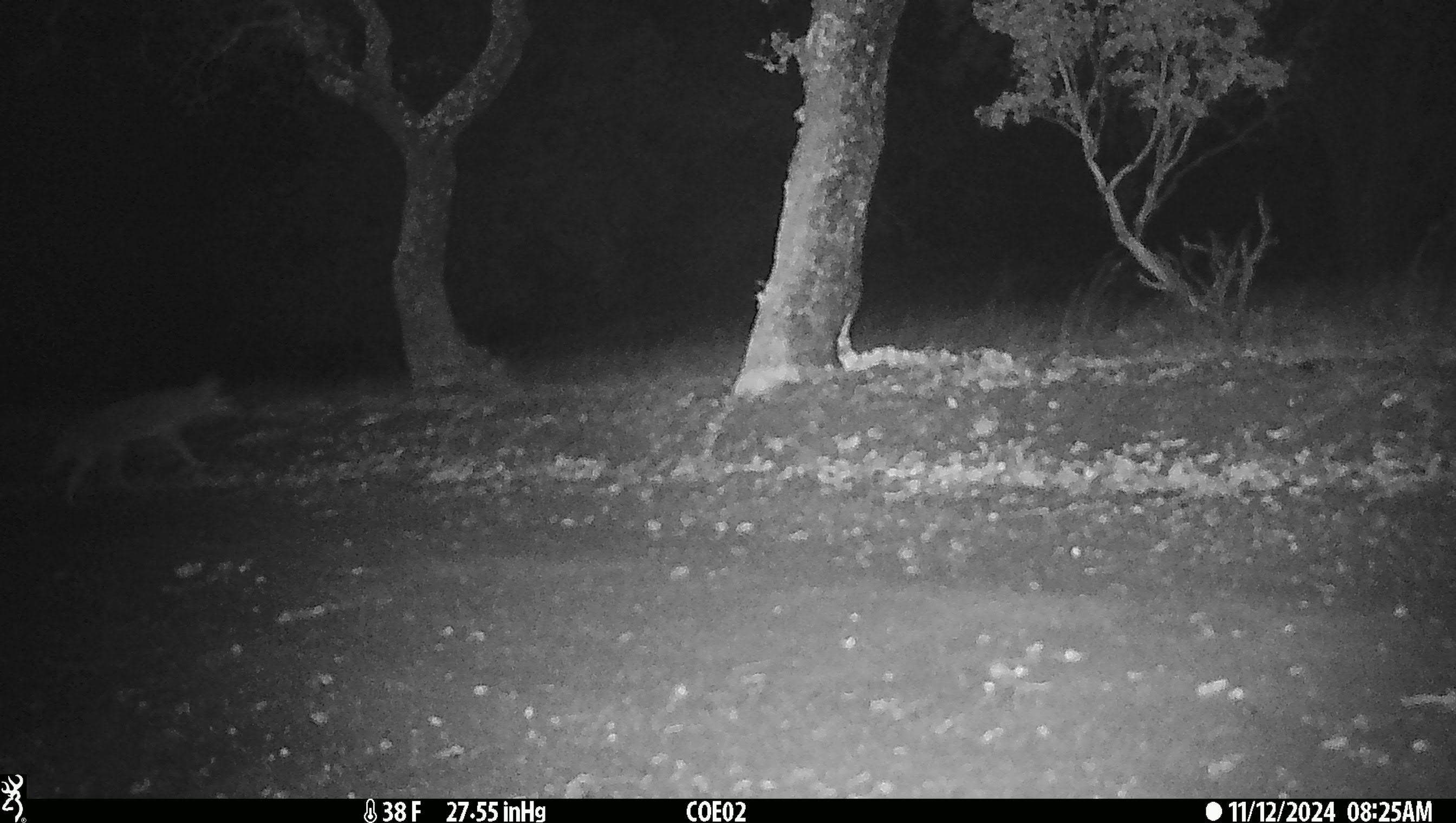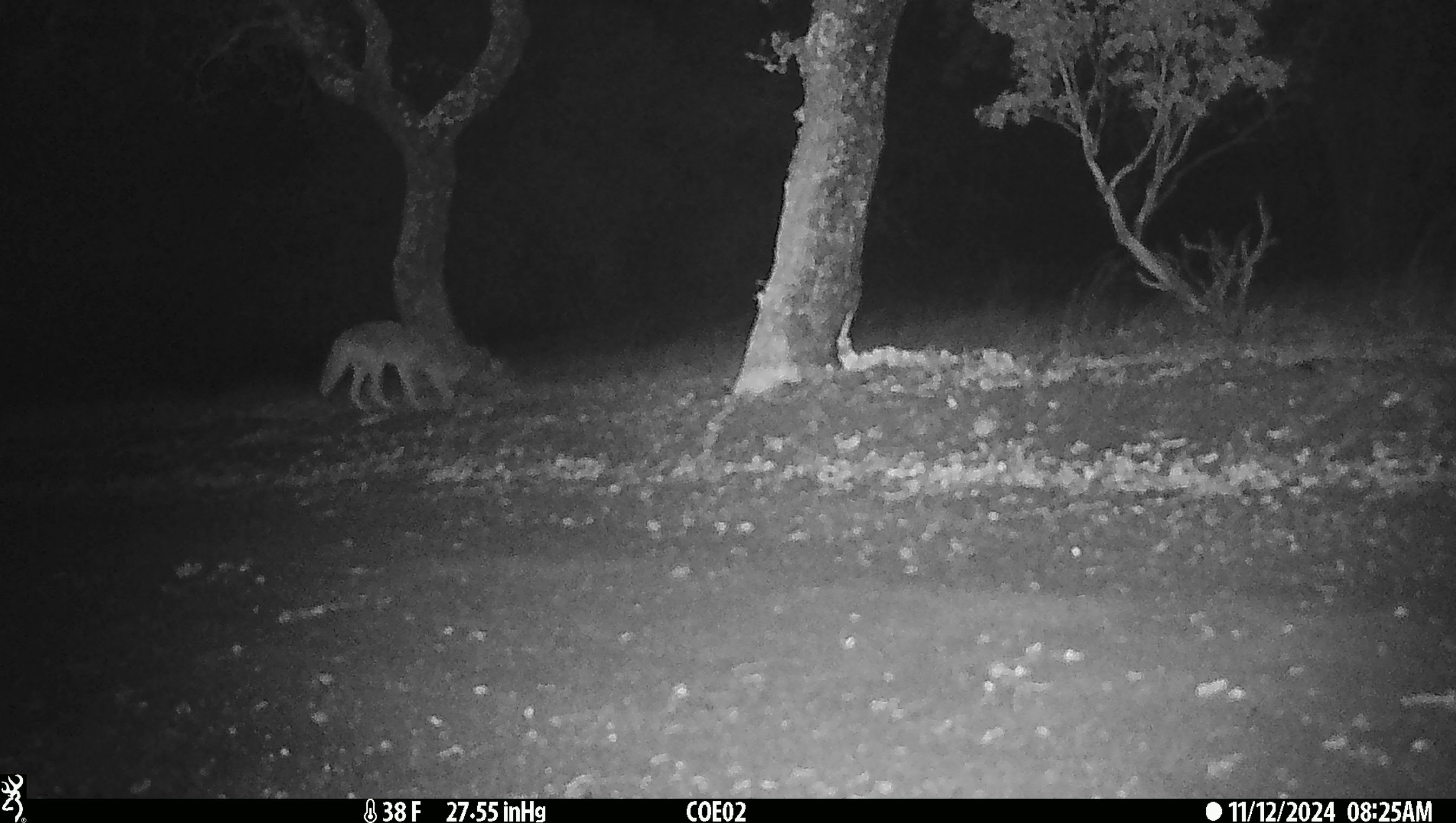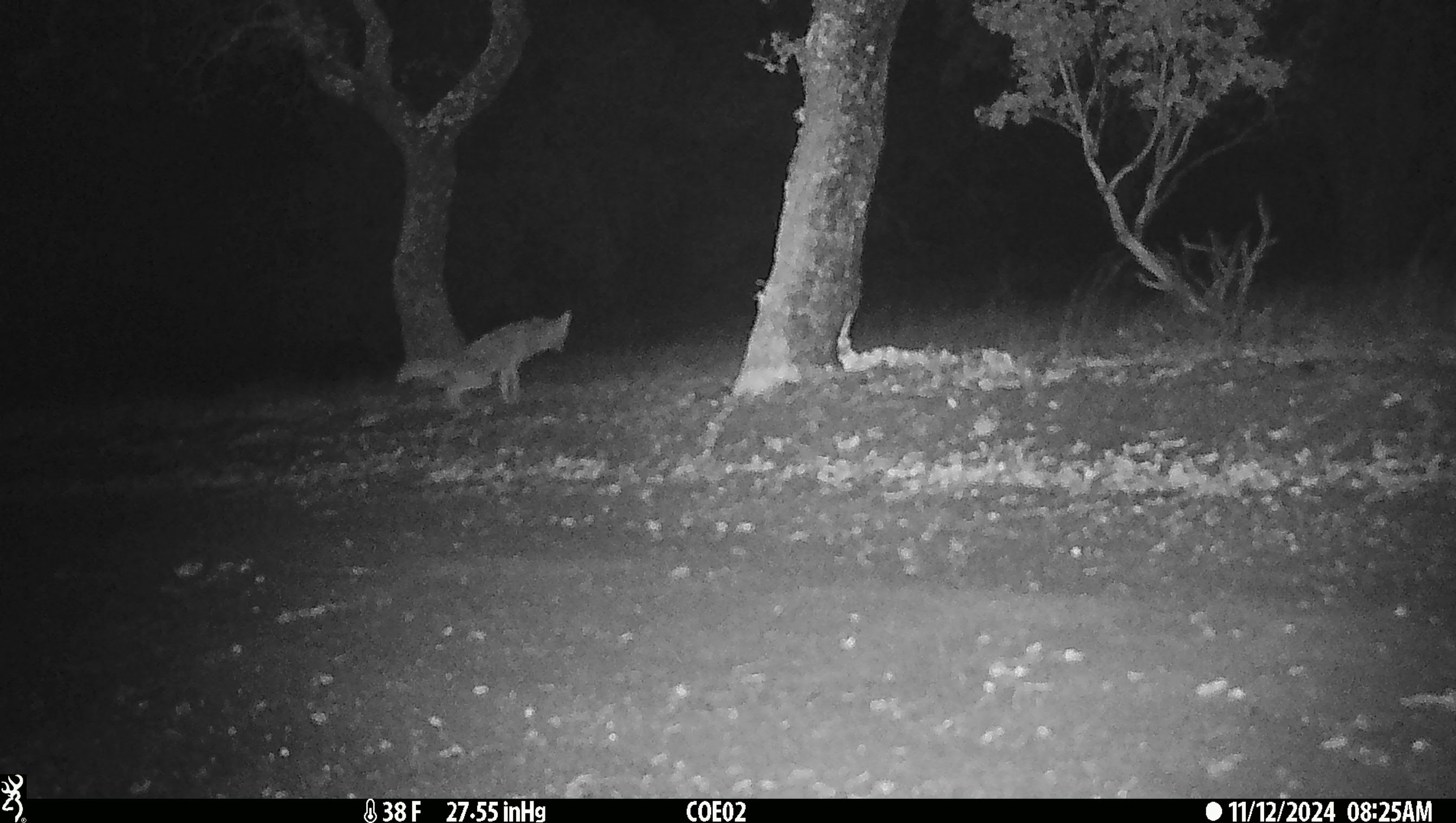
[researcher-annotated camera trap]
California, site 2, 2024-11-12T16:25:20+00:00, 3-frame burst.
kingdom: Animalia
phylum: Chordata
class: Mammalia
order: Carnivora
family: Canidae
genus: Canis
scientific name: Canis latrans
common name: coyote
Coyote (Canis latrans).